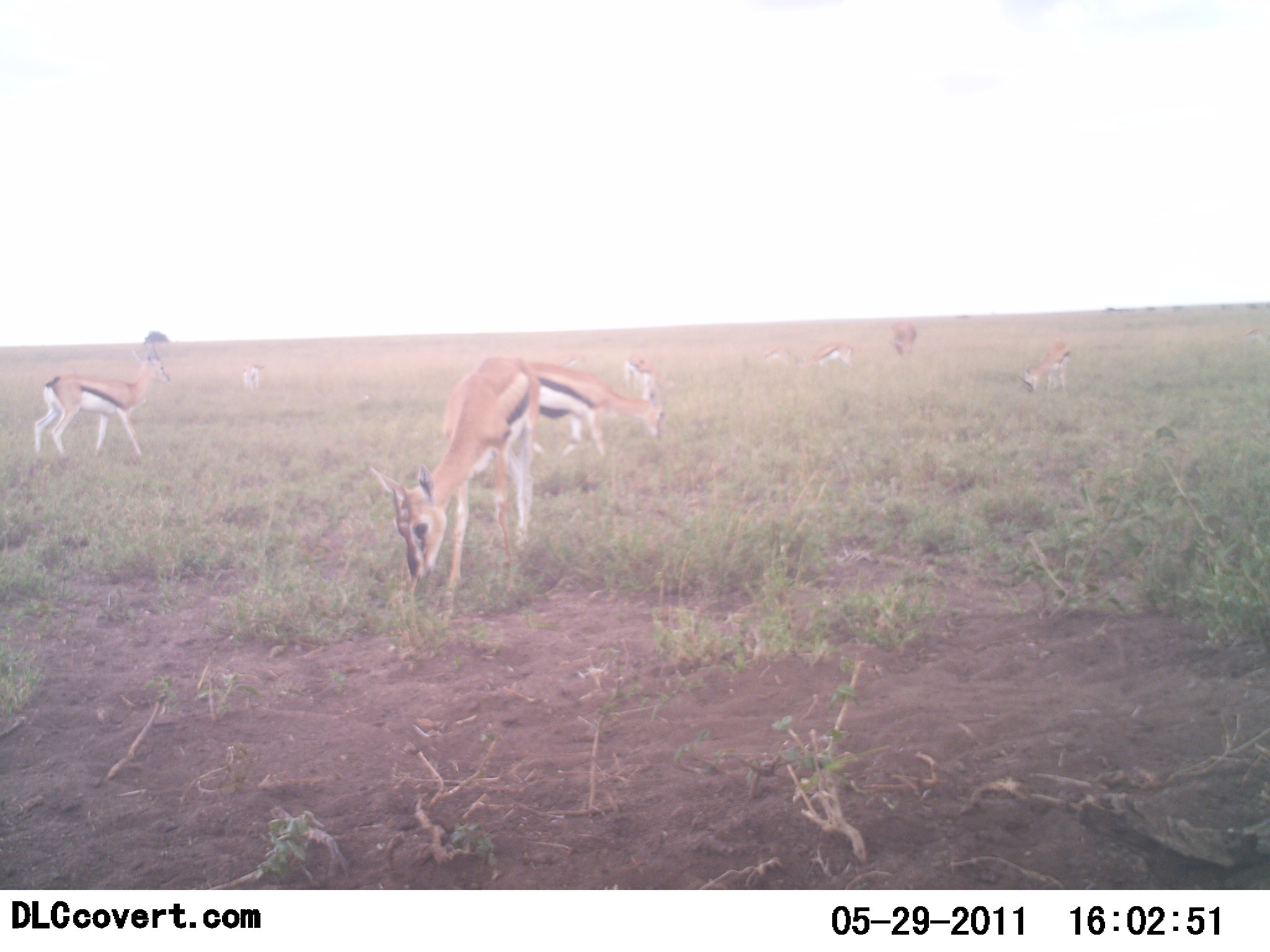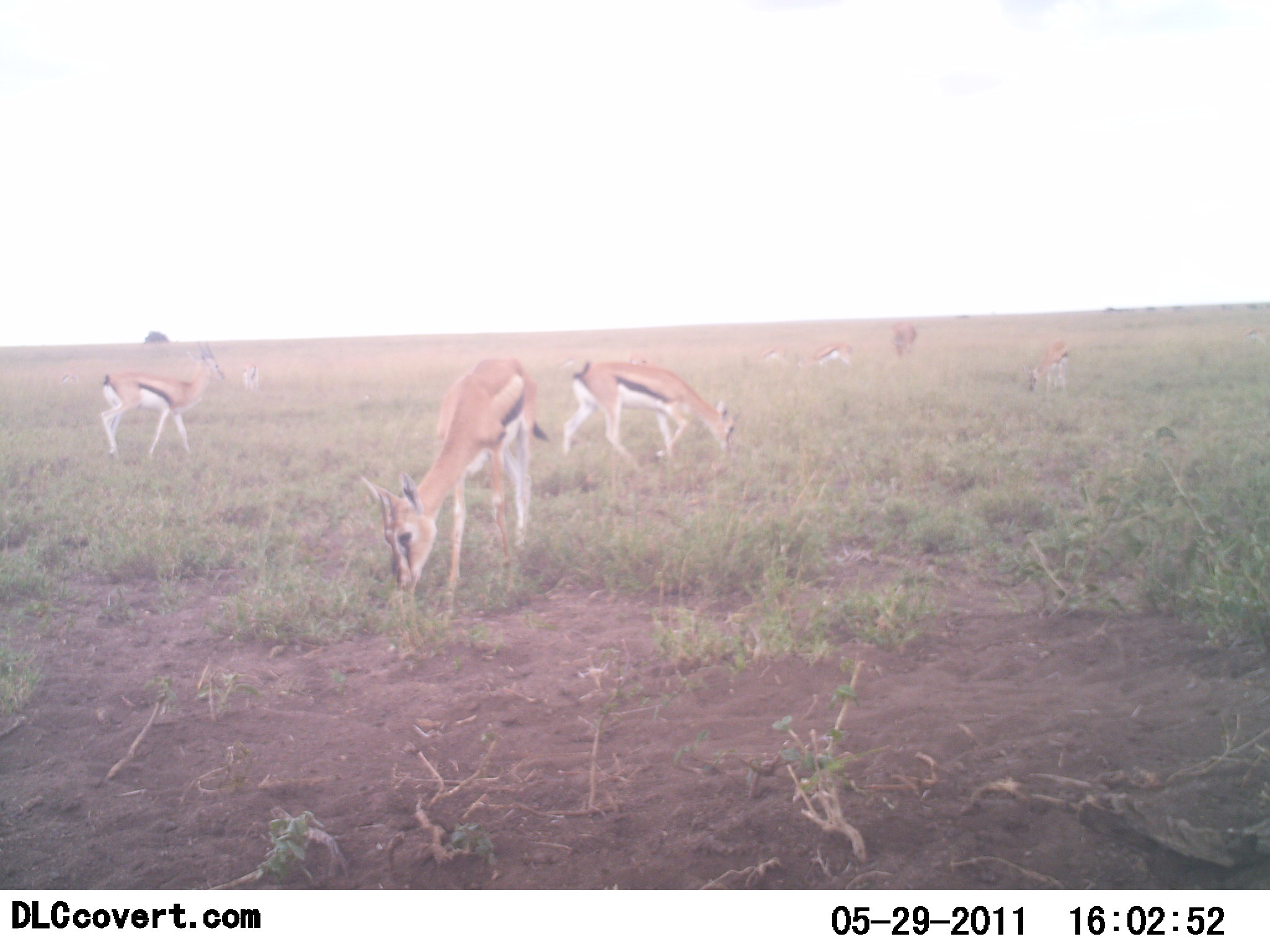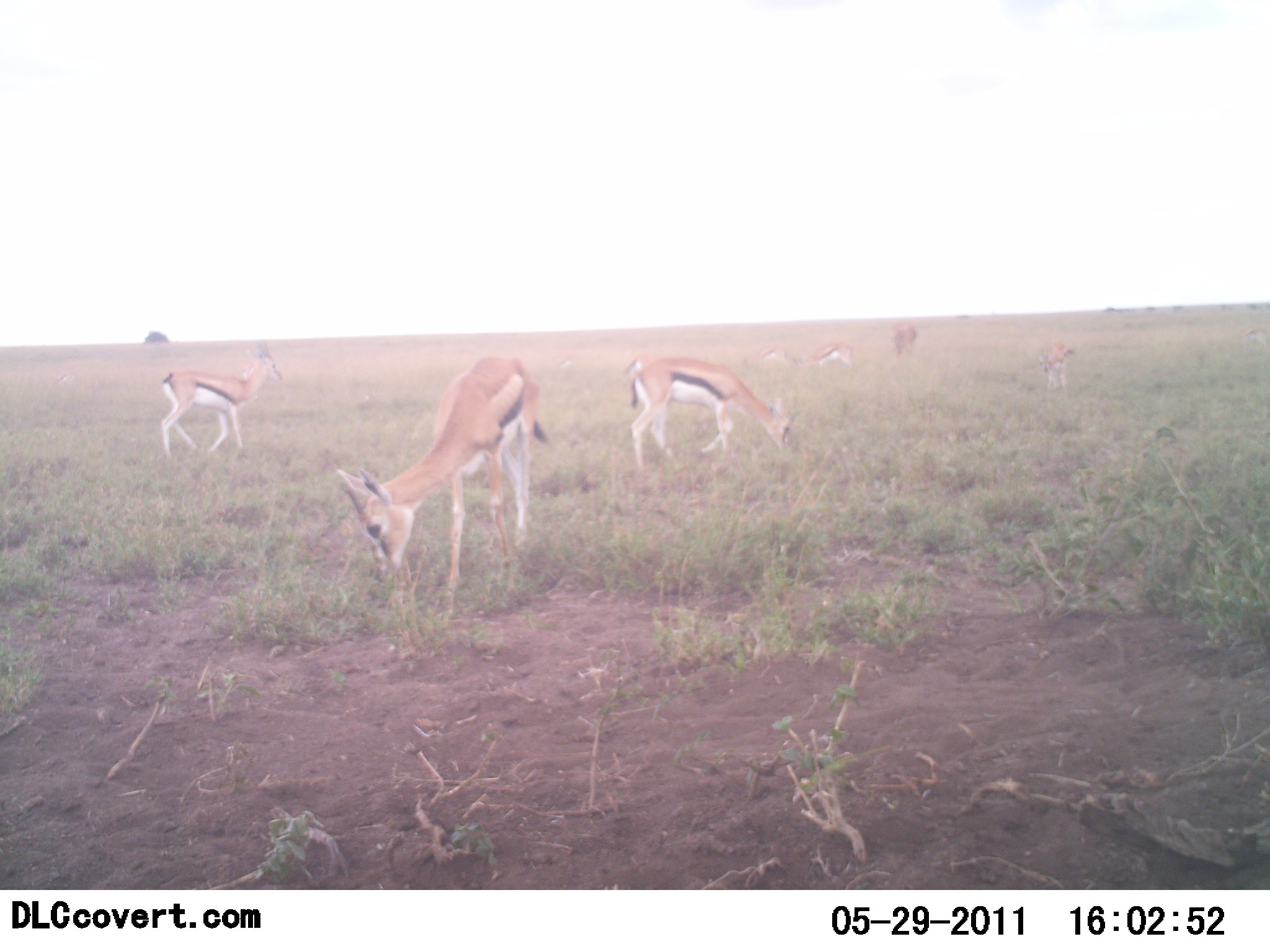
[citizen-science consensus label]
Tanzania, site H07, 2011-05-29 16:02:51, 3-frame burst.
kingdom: Animalia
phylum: Chordata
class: Mammalia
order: Artiodactyla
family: Bovidae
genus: Eudorcas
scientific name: Eudorcas thomsonii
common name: thomson's gazelle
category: gazellethomsons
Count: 8.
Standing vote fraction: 44%.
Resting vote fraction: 0%.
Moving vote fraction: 31%.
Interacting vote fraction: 0%.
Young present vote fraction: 0%.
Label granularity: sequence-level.